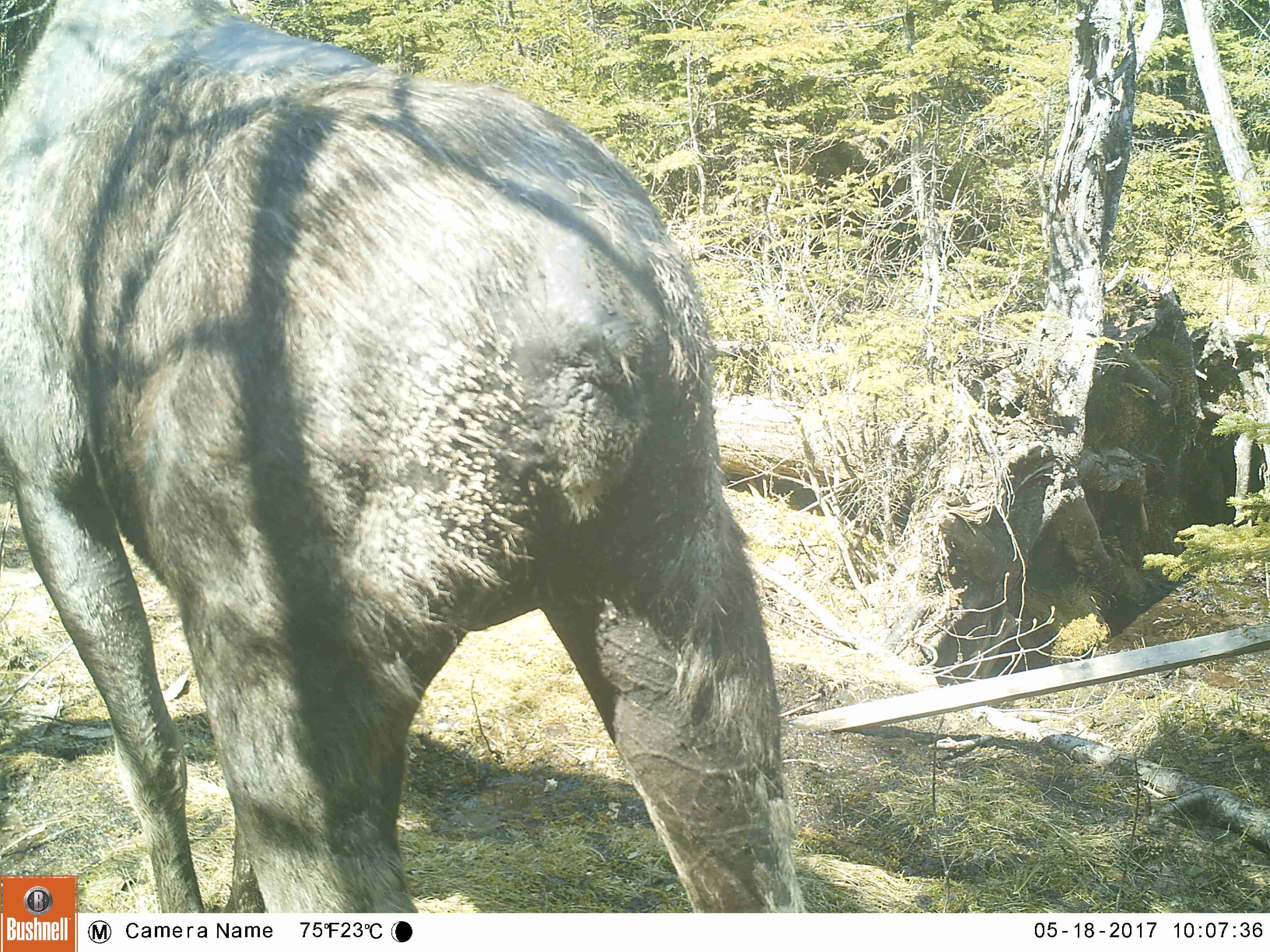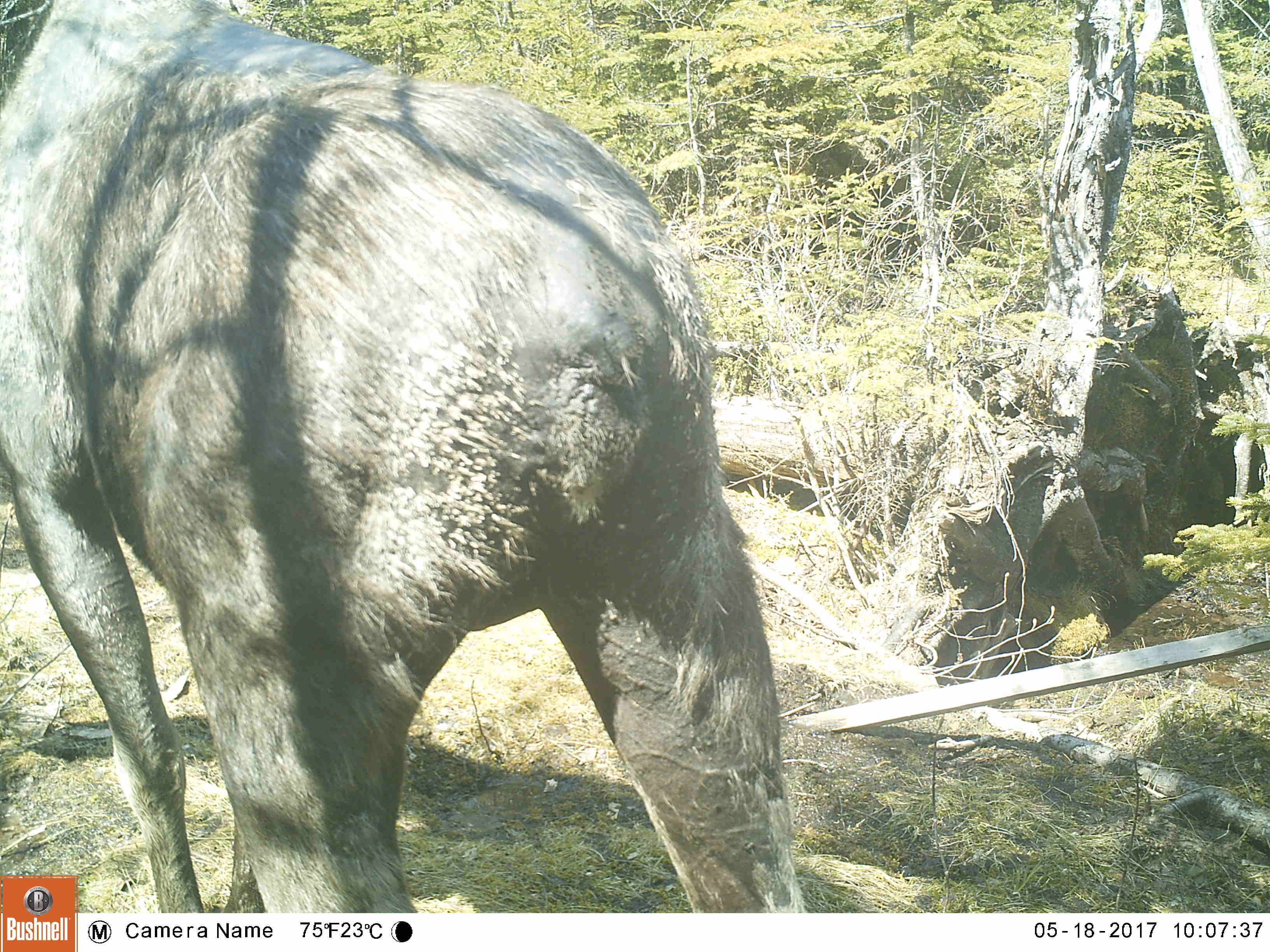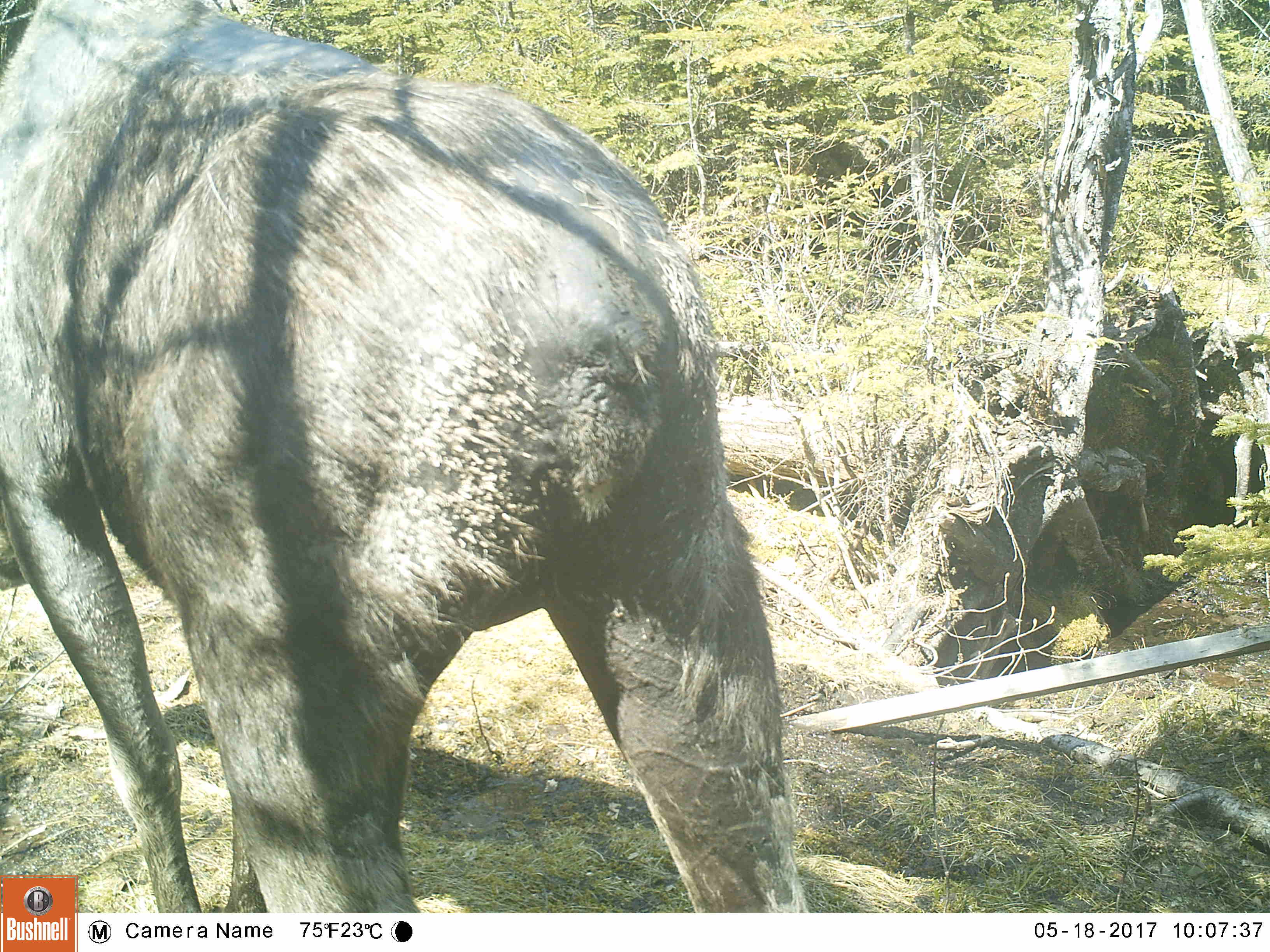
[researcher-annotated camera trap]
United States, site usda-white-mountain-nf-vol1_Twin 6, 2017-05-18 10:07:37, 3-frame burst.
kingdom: Animalia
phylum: Chordata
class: Mammalia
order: Artiodactyla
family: Cervidae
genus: Alces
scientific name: Alces alces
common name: moose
Moose (Alces alces).